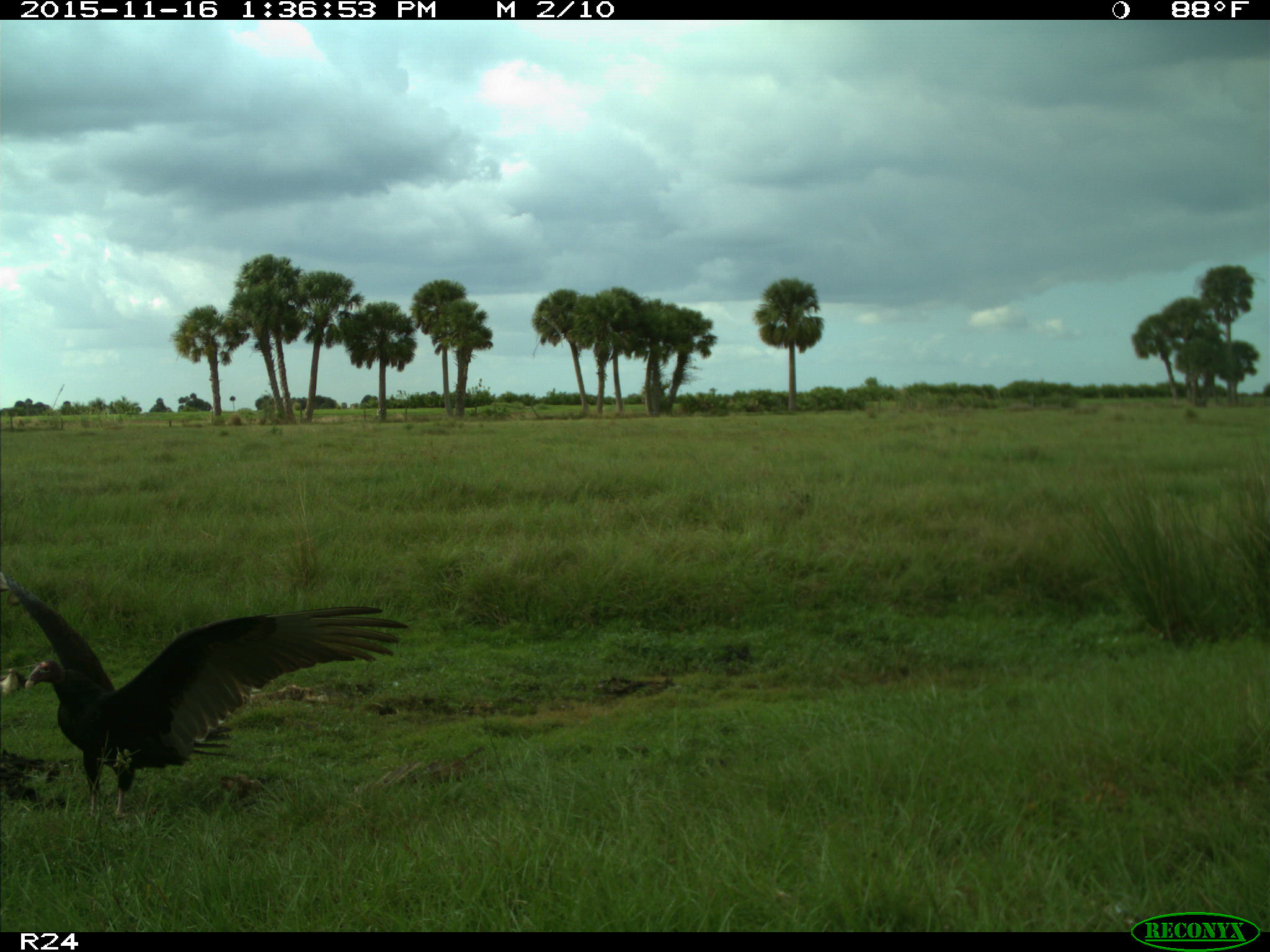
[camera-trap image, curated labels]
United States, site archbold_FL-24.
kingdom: Animalia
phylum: Chordata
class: Aves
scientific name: Aves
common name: birds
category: unidentified bird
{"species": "unidentified bird (birds) (Aves)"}